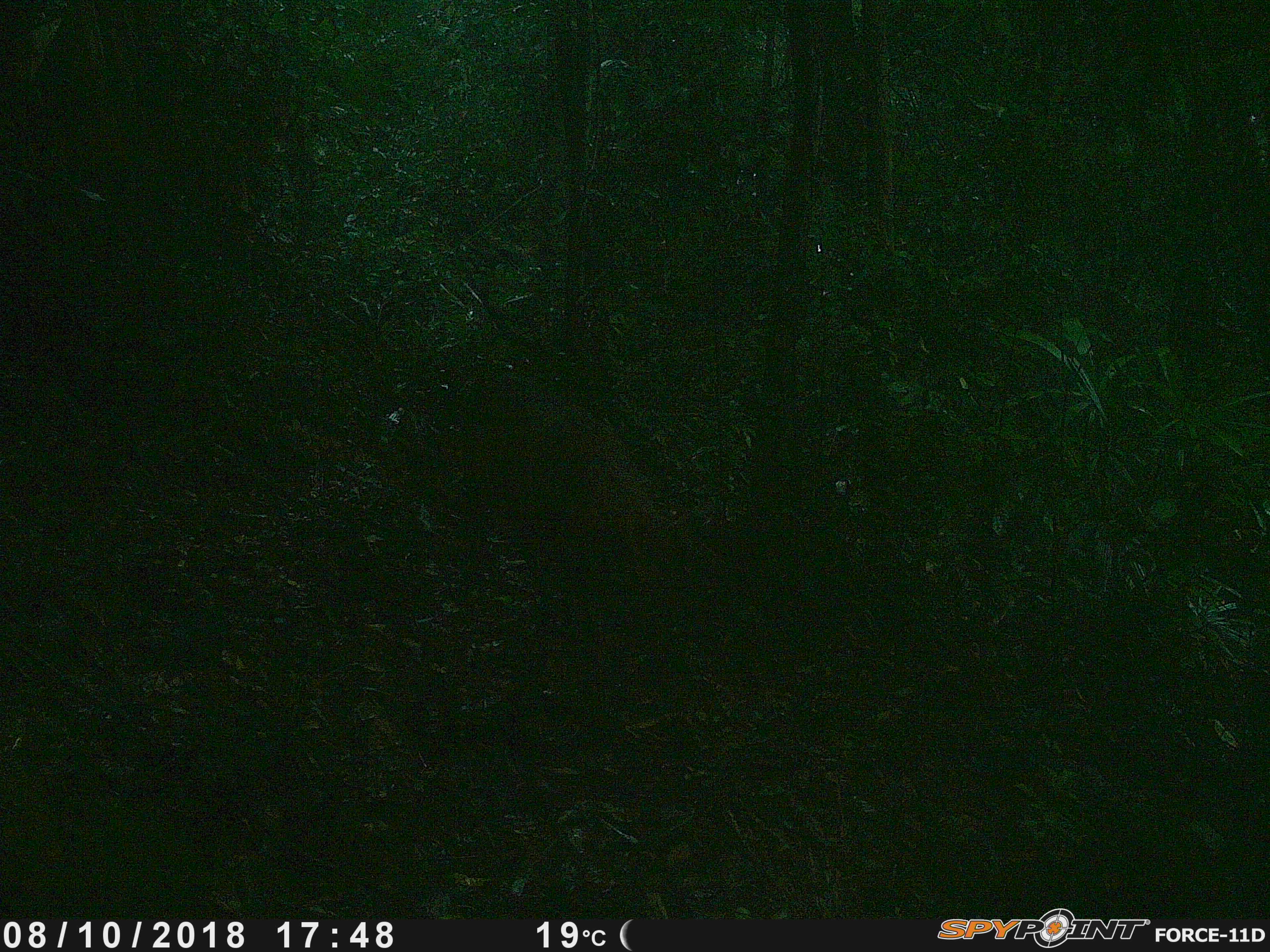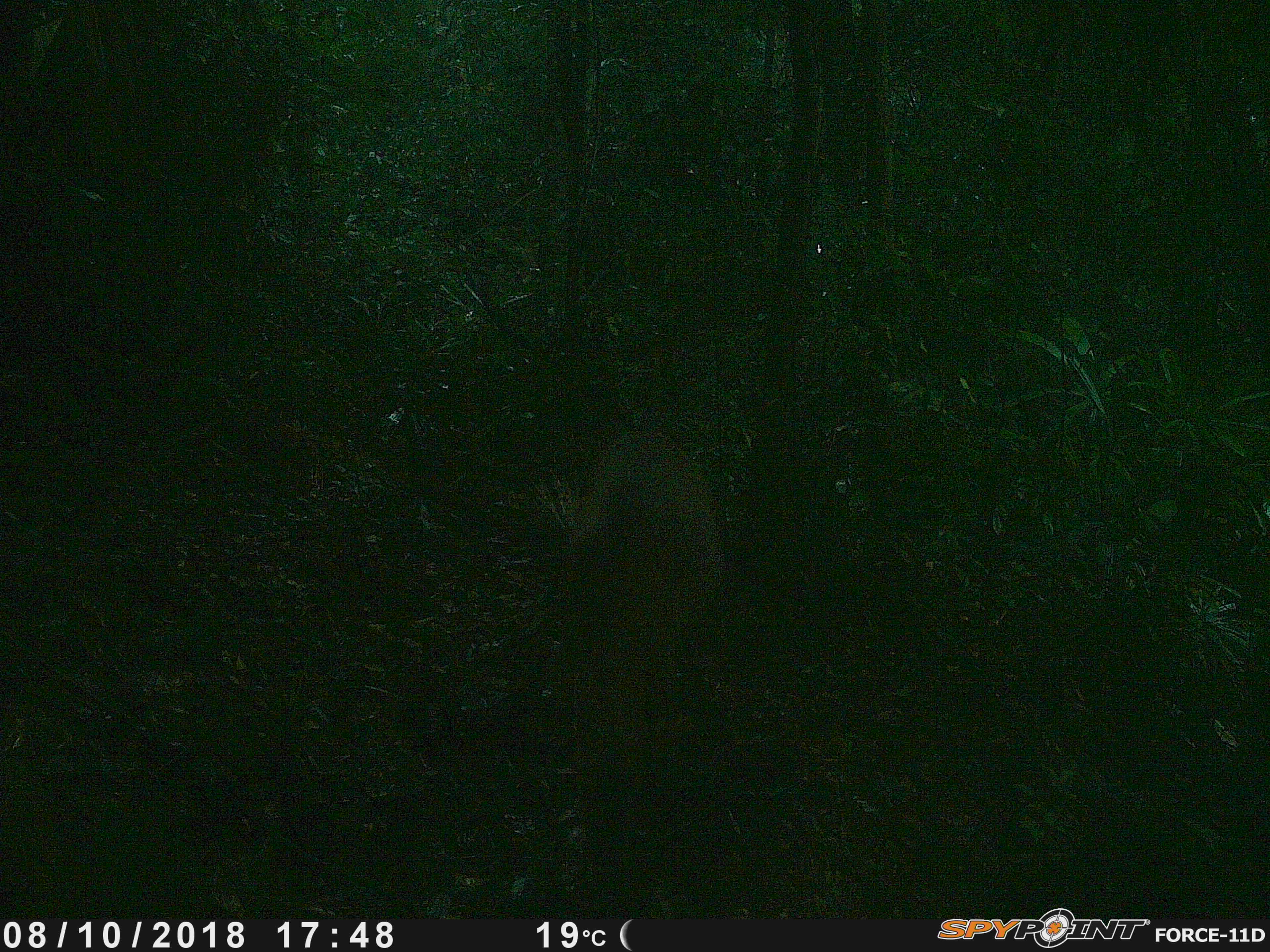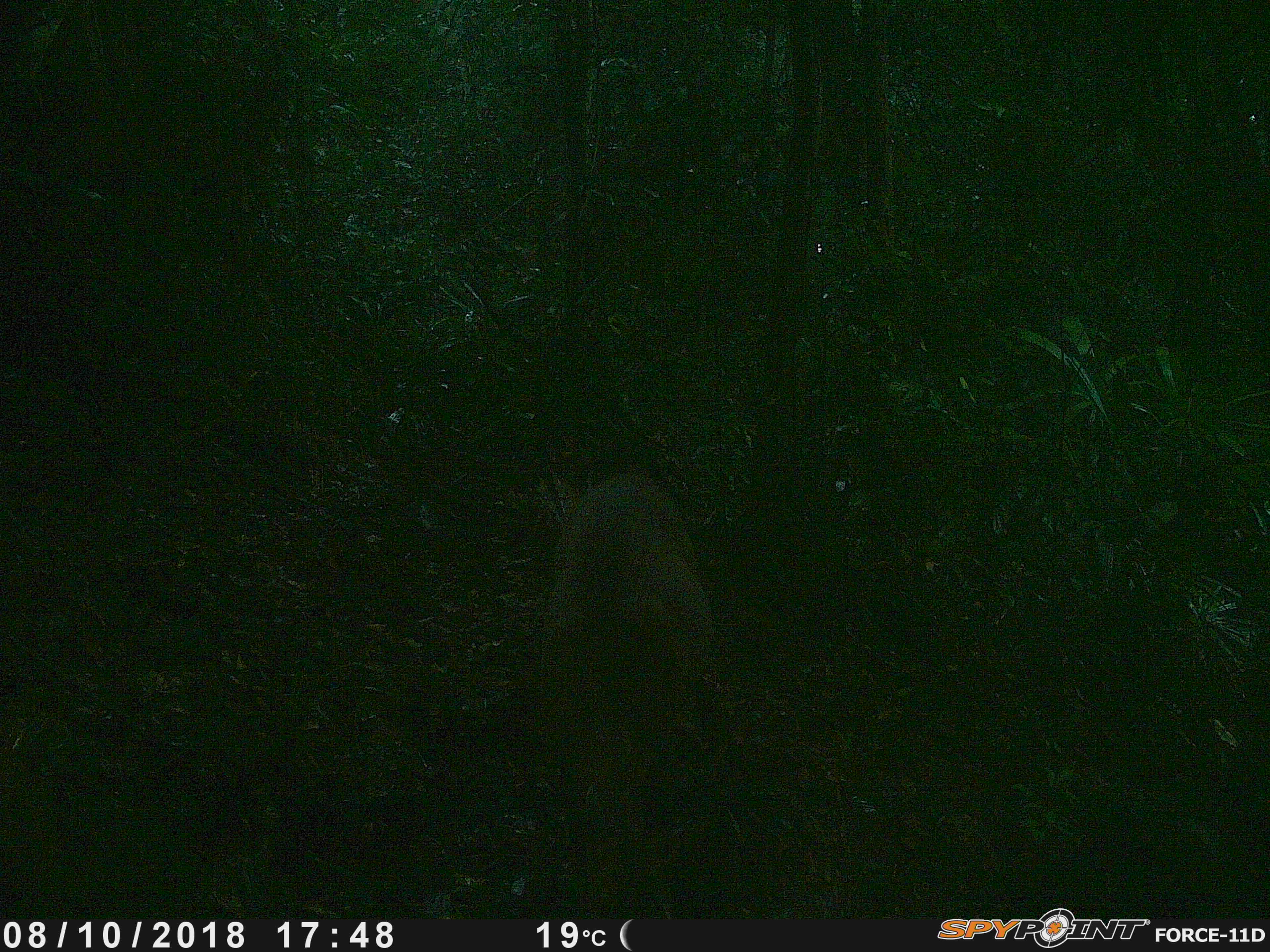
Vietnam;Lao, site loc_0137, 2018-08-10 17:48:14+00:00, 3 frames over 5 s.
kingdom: Animalia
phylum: Chordata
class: Mammalia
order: Artiodactyla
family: Cervidae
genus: Muntiacus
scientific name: Muntiacus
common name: muntjacs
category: unidentified muntjac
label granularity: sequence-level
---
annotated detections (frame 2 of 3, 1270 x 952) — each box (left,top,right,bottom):
unidentified muntjac: (570,433,722,749)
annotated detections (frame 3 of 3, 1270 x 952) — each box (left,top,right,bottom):
unidentified muntjac: (520,473,713,773)